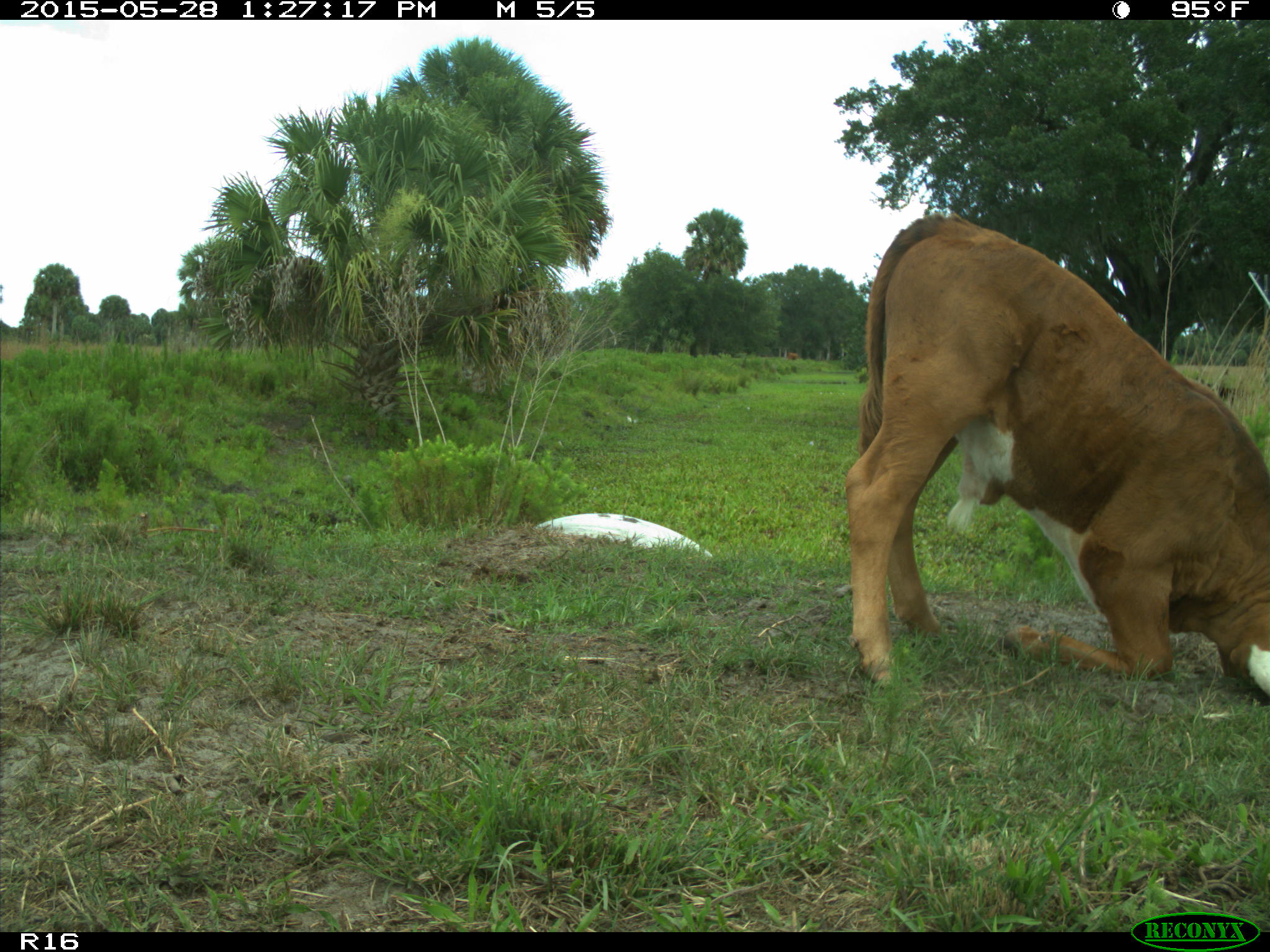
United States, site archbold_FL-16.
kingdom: Animalia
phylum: Chordata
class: Mammalia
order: Artiodactyla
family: Bovidae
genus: Bos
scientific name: Bos taurus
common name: domestic cow